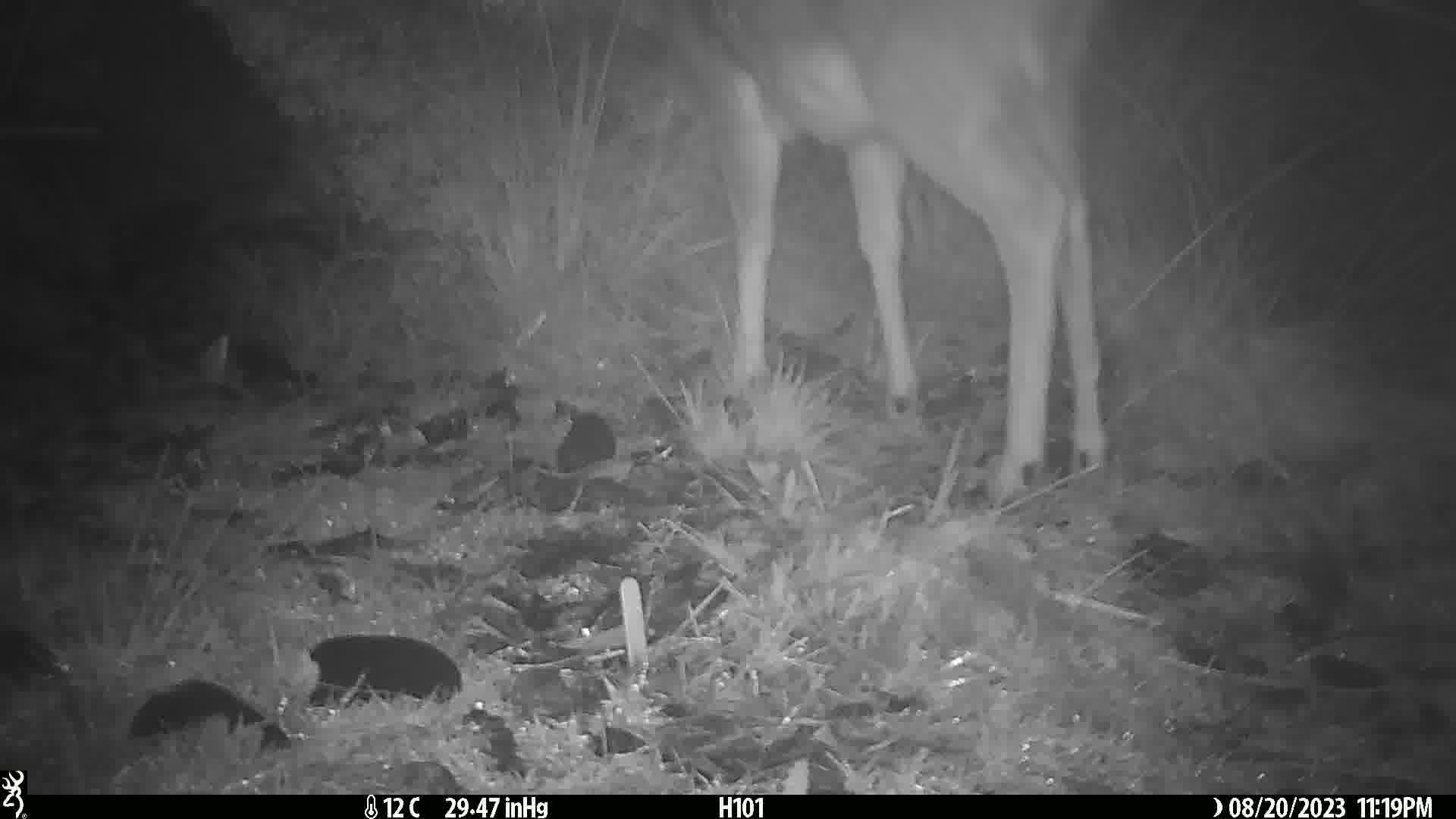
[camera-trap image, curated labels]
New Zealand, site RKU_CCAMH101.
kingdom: Animalia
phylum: Chordata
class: Mammalia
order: Artiodactyla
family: Cervidae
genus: Odocoileus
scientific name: Odocoileus virginianus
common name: white-tailed deer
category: white tailed deer